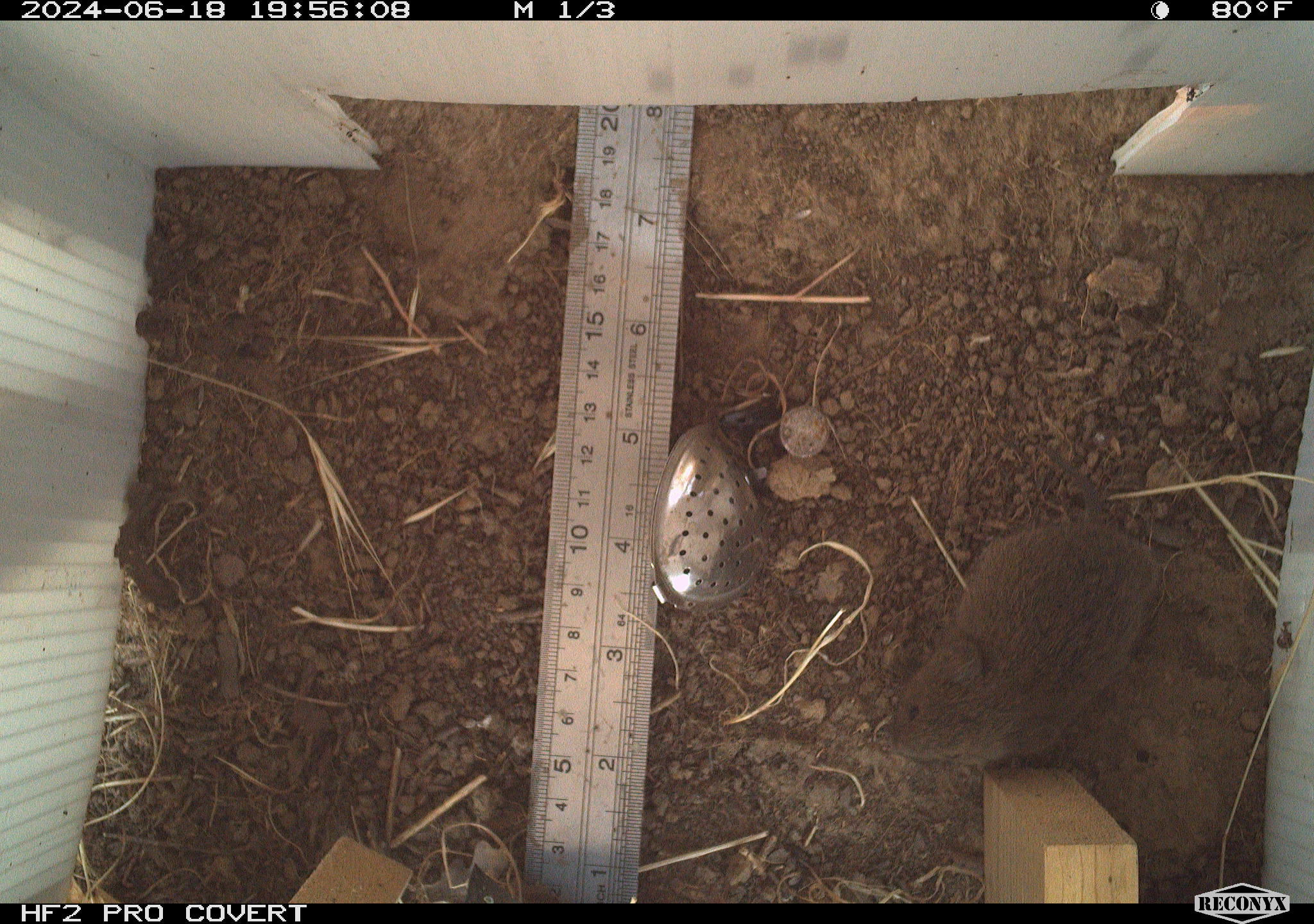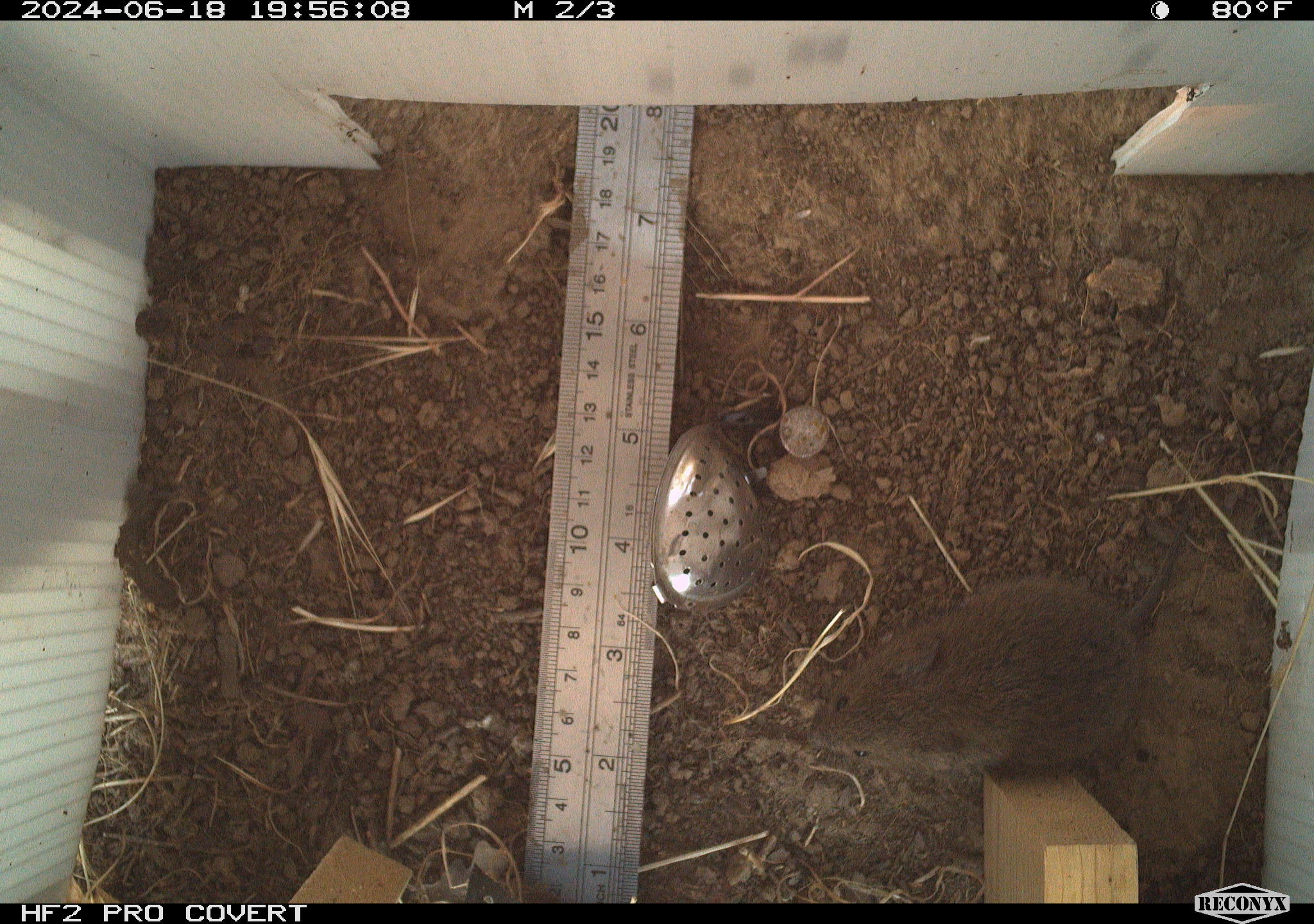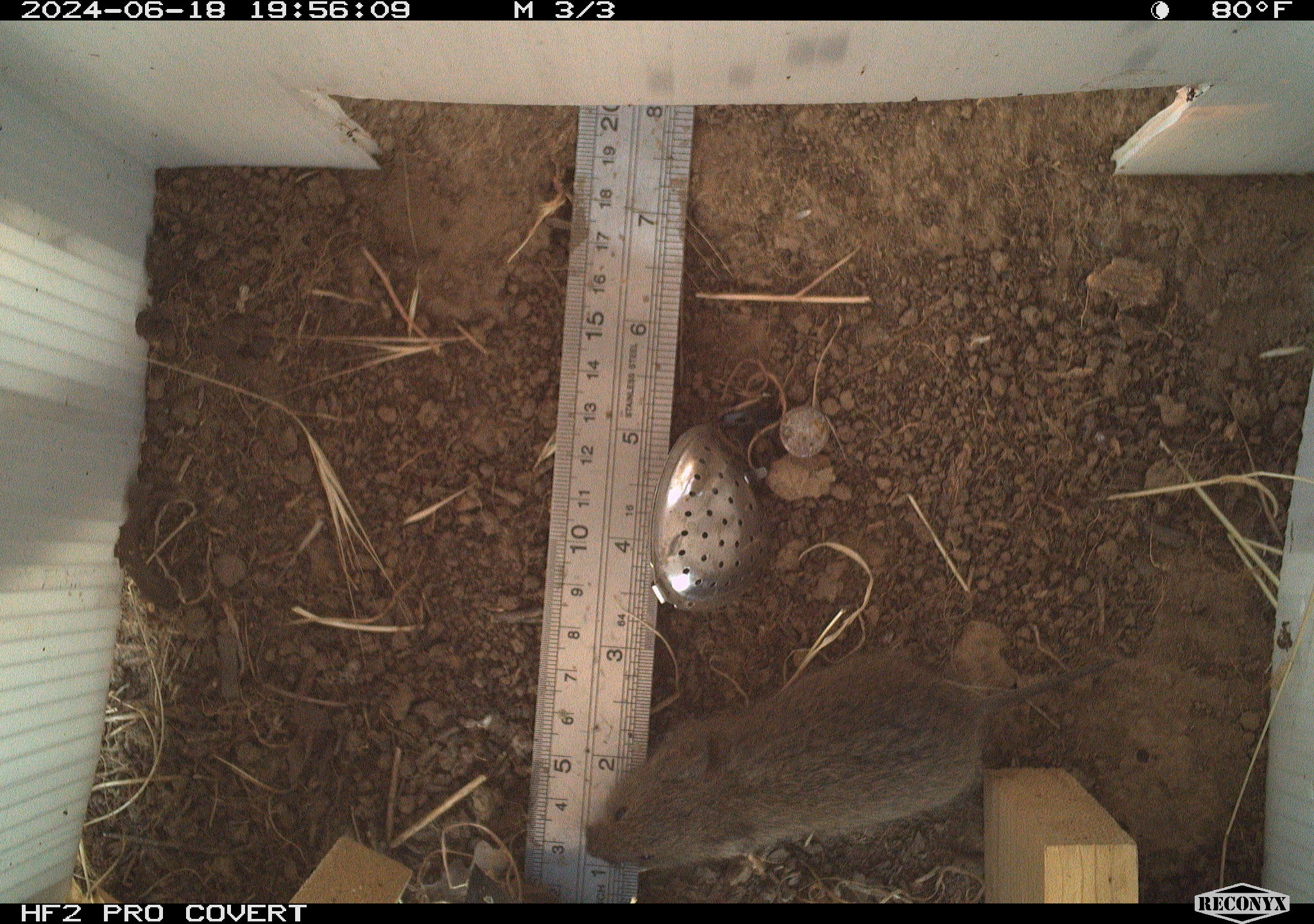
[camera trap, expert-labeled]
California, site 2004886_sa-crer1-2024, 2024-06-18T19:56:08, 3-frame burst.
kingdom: Animalia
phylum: Chordata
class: Mammalia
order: Rodentia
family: Cricetidae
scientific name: Arvicolinae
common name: voles, lemmings, and muskrats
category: arvicolinae subfamily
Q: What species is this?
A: Arvicolinae subfamily (voles, lemmings, and muskrats) (Arvicolinae).